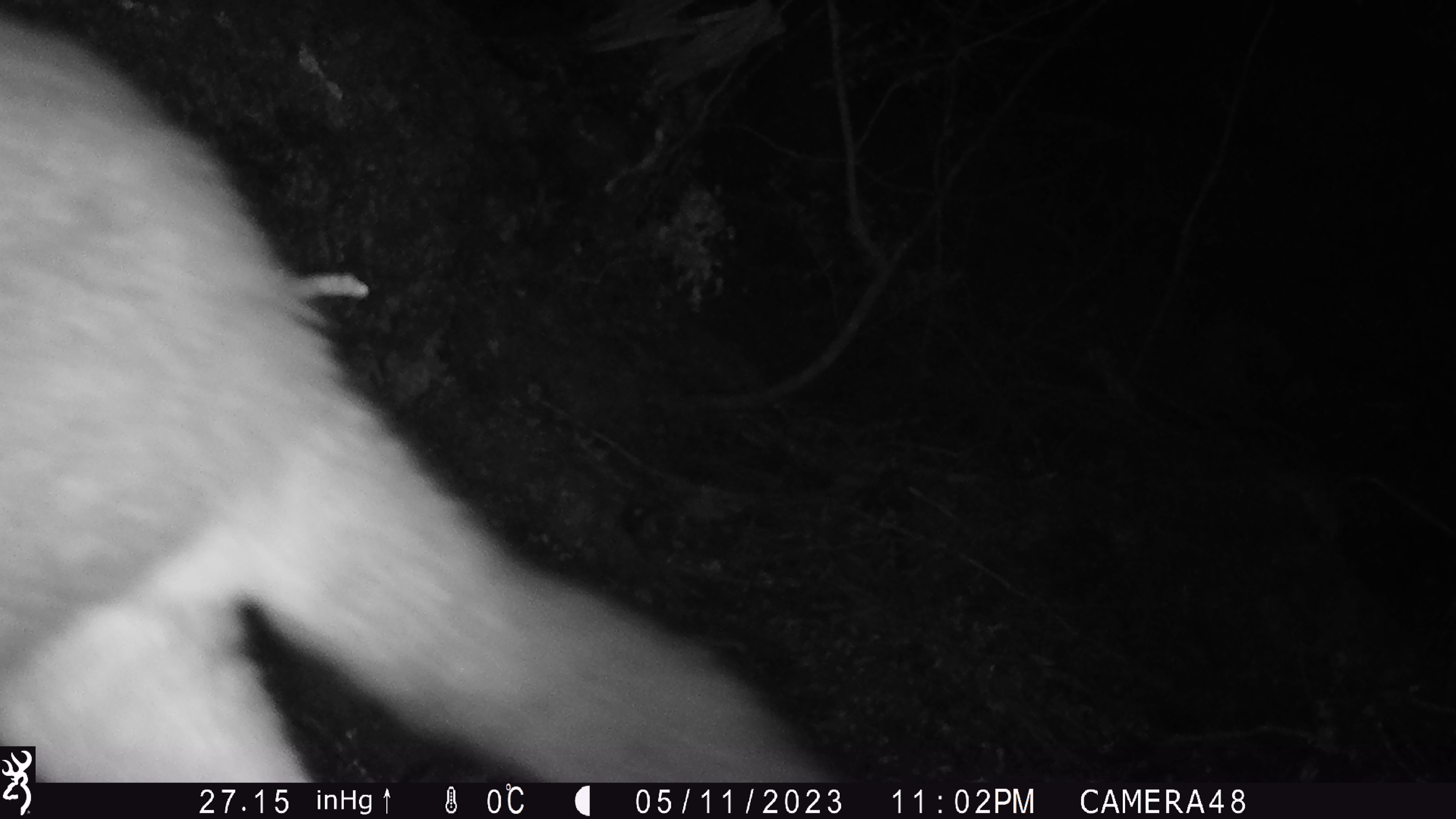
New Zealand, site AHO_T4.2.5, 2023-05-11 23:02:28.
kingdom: Animalia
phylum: Chordata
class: Mammalia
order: Carnivora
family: Mustelidae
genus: Mustela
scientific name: Mustela erminea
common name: stoat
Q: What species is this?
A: Stoat (Mustela erminea).